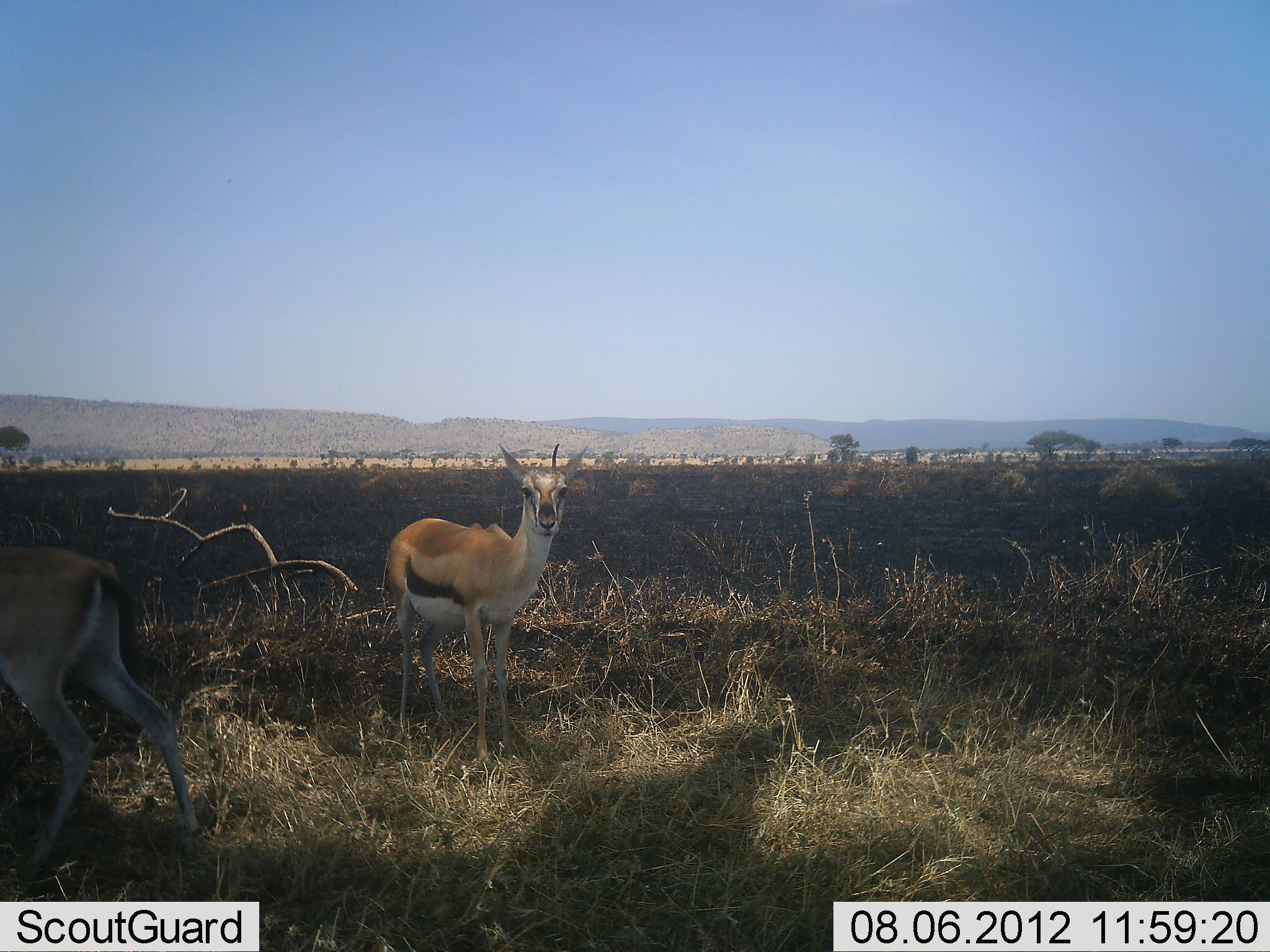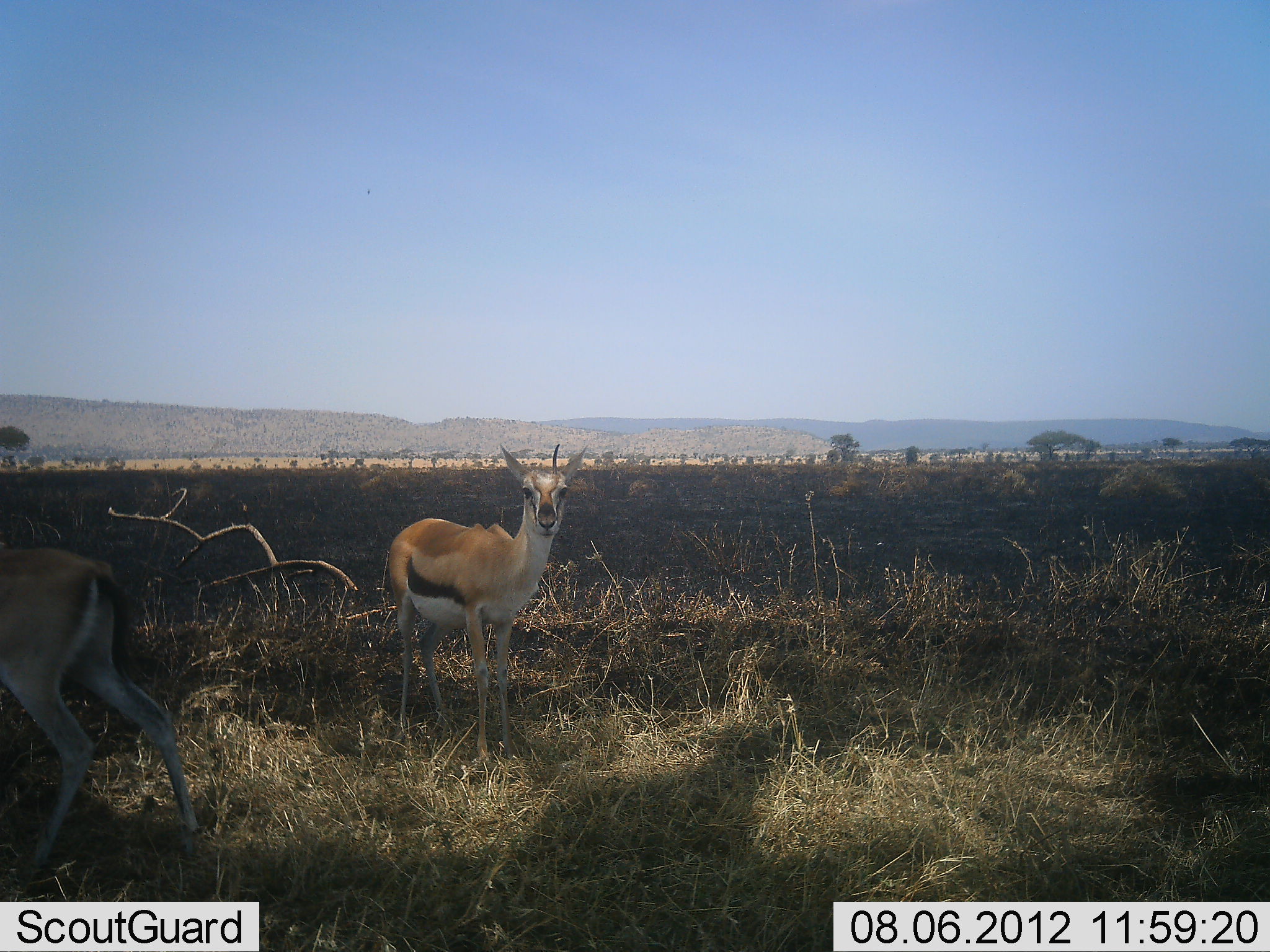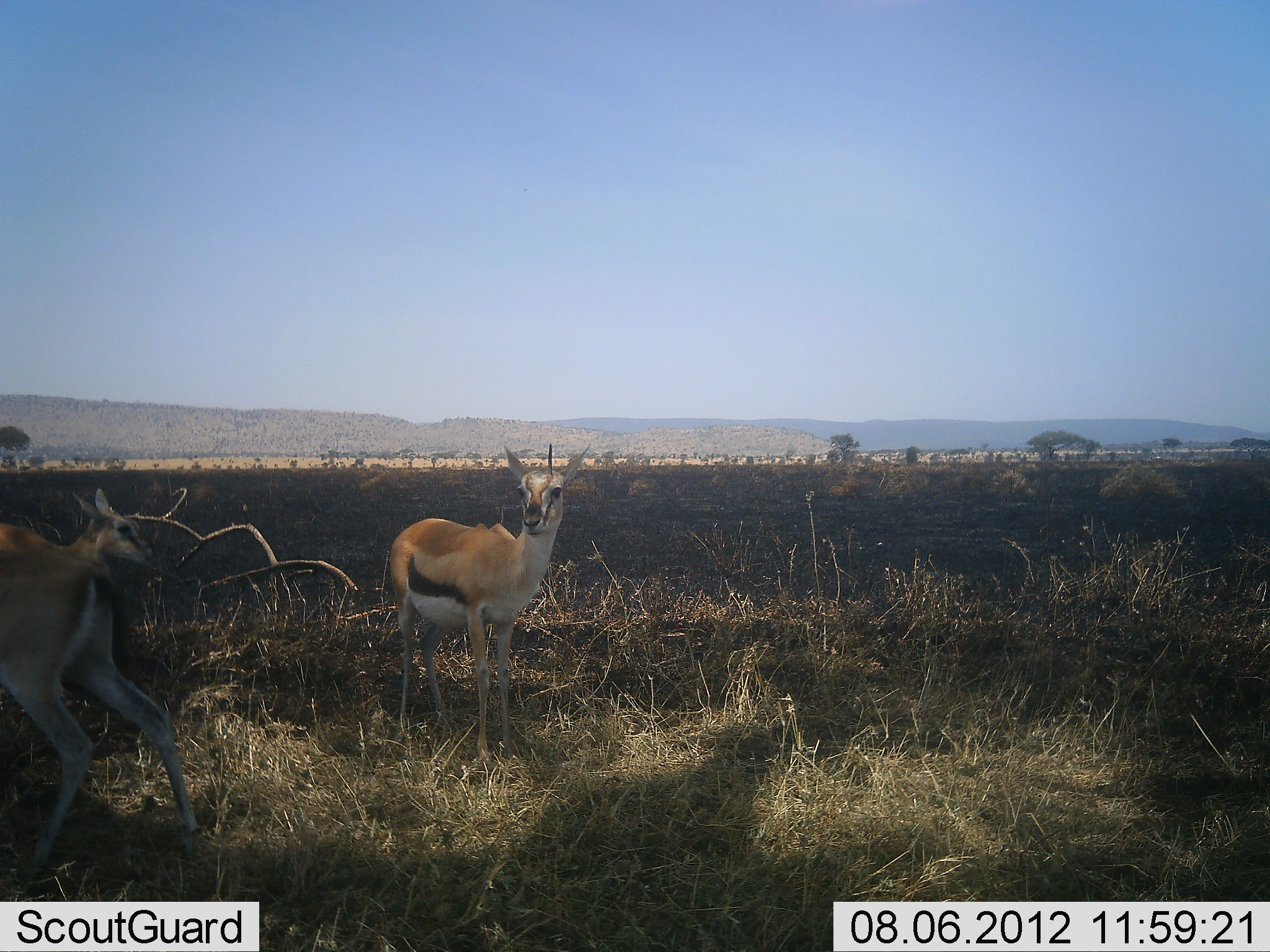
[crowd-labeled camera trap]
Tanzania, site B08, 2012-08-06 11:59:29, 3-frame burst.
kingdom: Animalia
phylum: Chordata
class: Mammalia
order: Artiodactyla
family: Bovidae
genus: Eudorcas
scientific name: Eudorcas thomsonii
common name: thomson's gazelle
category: gazellethomsons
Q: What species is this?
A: Gazellethomsons (thomson's gazelle) (Eudorcas thomsonii).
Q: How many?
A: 3.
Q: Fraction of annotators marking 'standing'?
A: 90%.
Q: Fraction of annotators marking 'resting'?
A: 0%.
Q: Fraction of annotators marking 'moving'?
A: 50%.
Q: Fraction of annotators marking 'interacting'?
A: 0%.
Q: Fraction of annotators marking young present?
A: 10%.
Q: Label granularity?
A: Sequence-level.